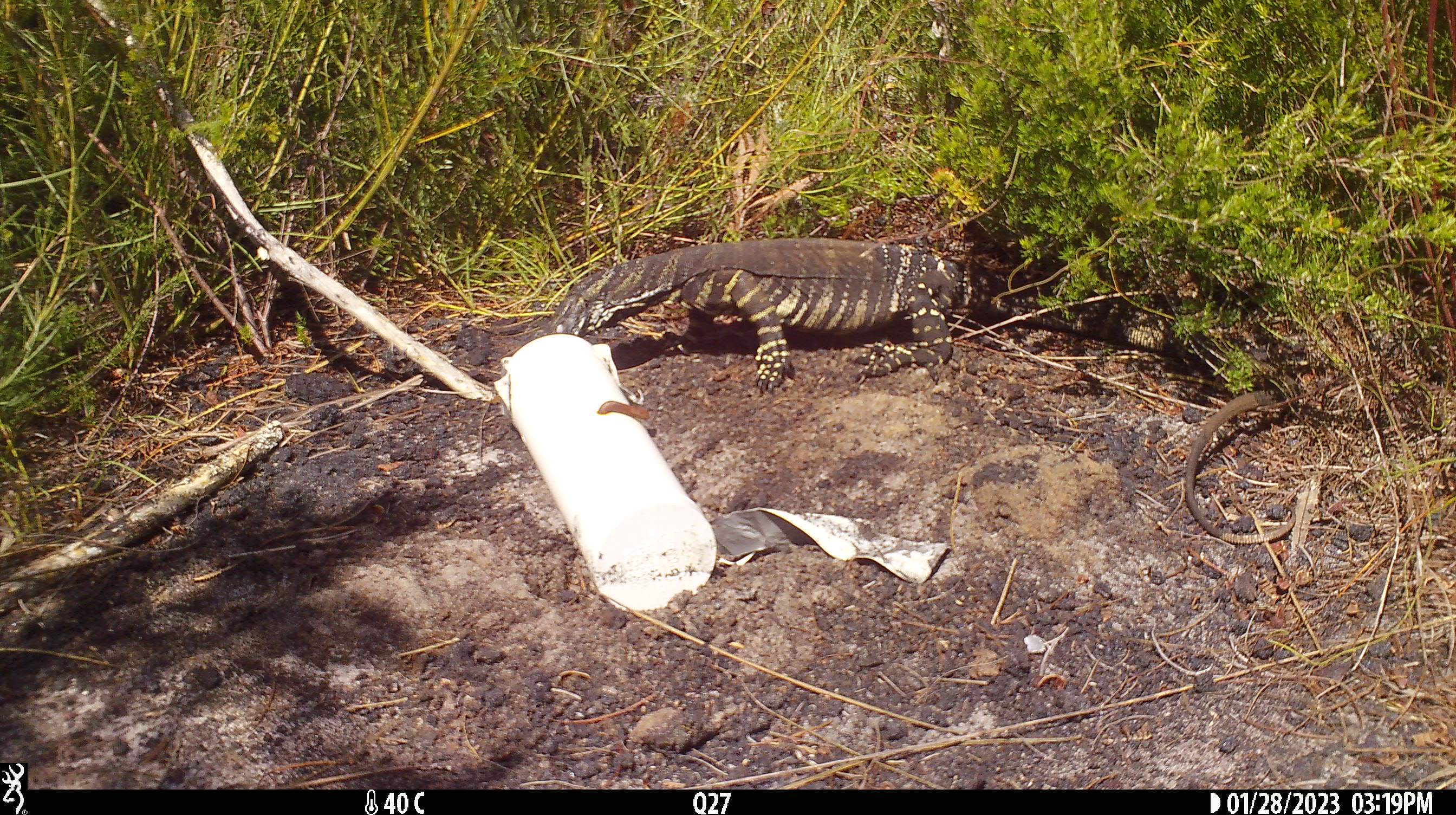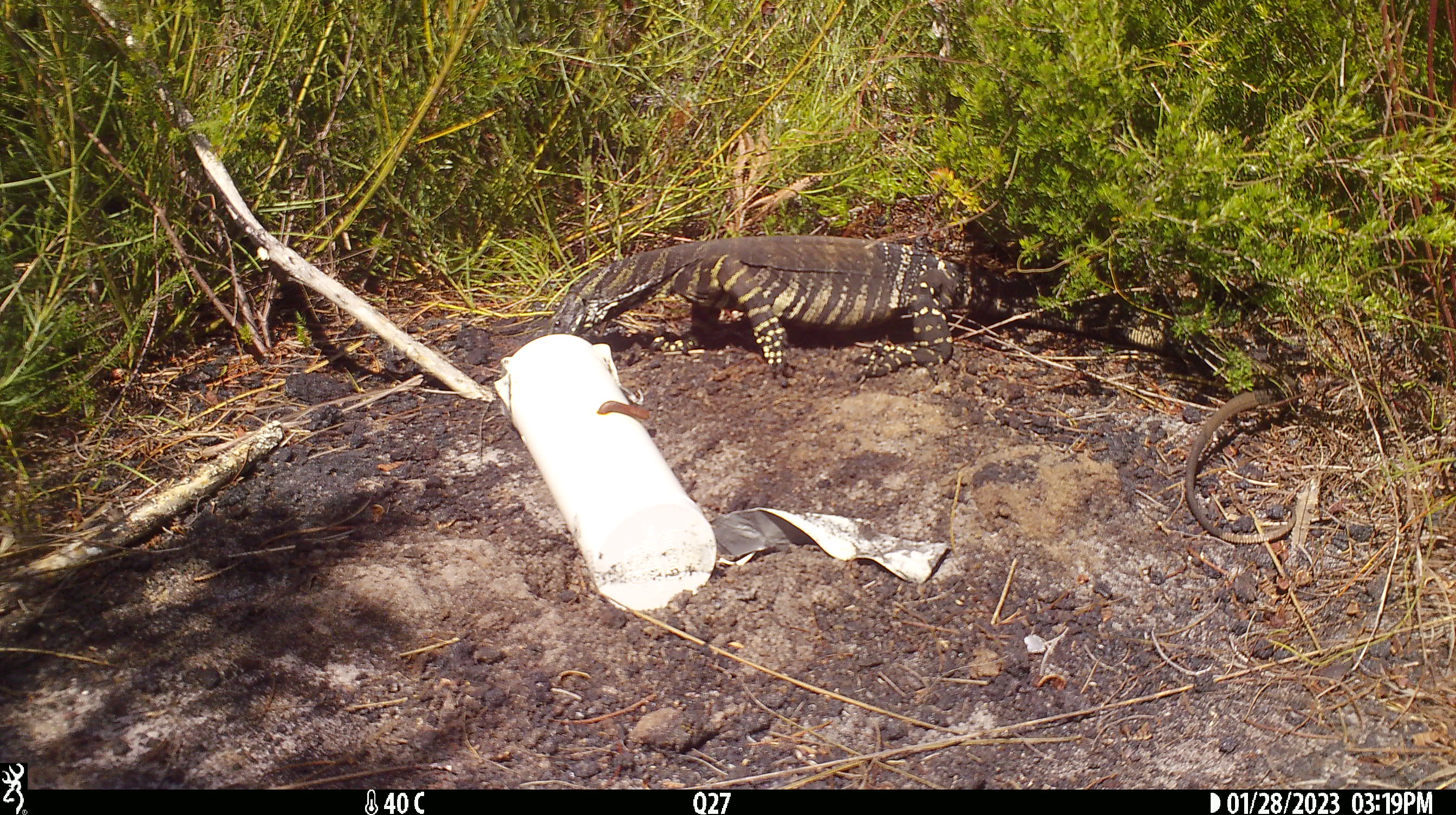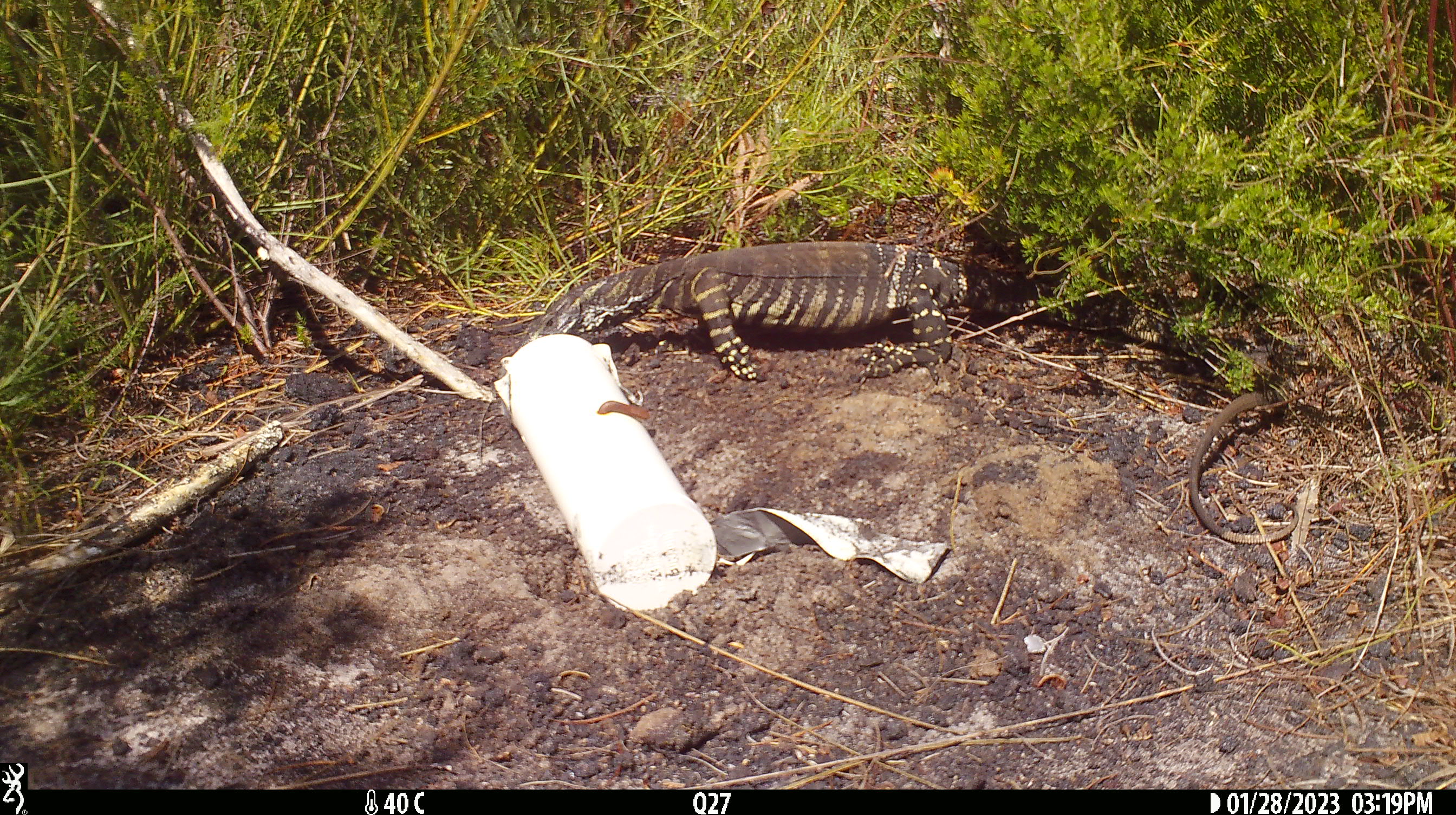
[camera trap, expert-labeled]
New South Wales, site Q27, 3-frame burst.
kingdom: Animalia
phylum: Chordata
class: Reptilia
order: Squamata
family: Varanidae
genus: Varanus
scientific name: Varanus varius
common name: lace monitor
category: goanna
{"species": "goanna (lace monitor) (Varanus varius)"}